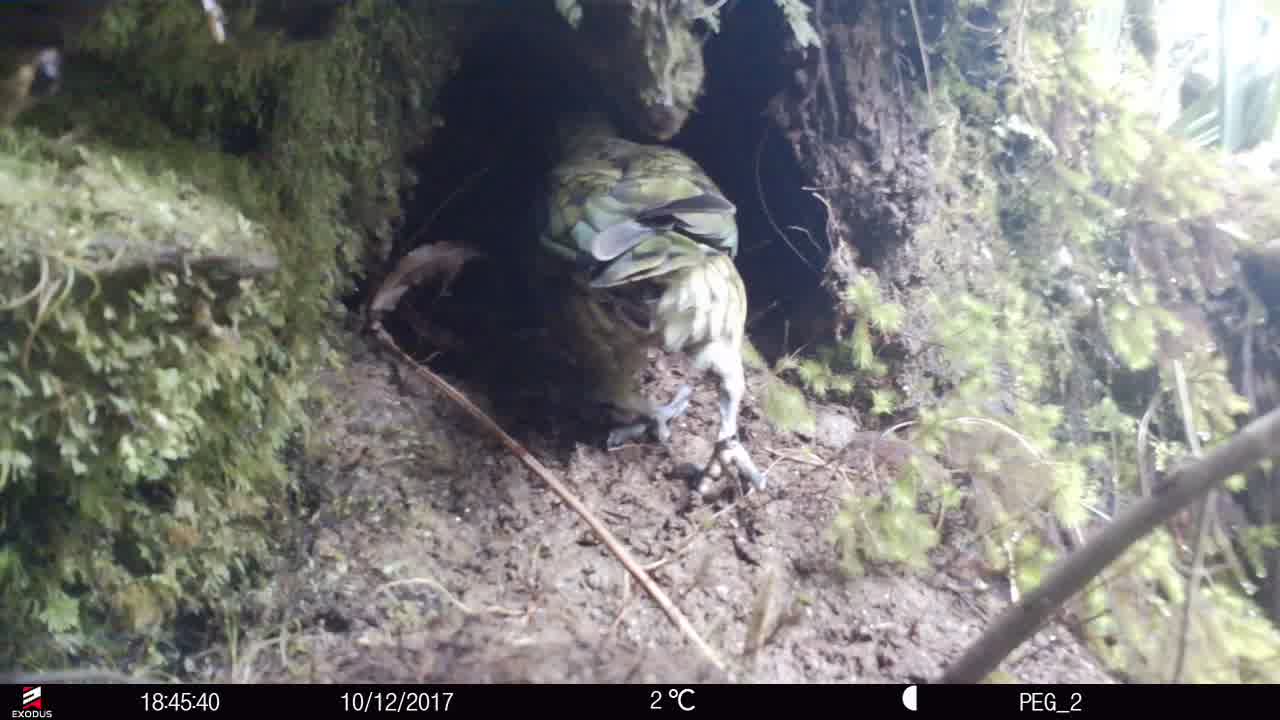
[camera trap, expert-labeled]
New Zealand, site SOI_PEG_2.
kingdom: Animalia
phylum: Chordata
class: Aves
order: Psittaciformes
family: Strigopidae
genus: Nestor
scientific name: Nestor notabilis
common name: kea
Kea (Nestor notabilis).